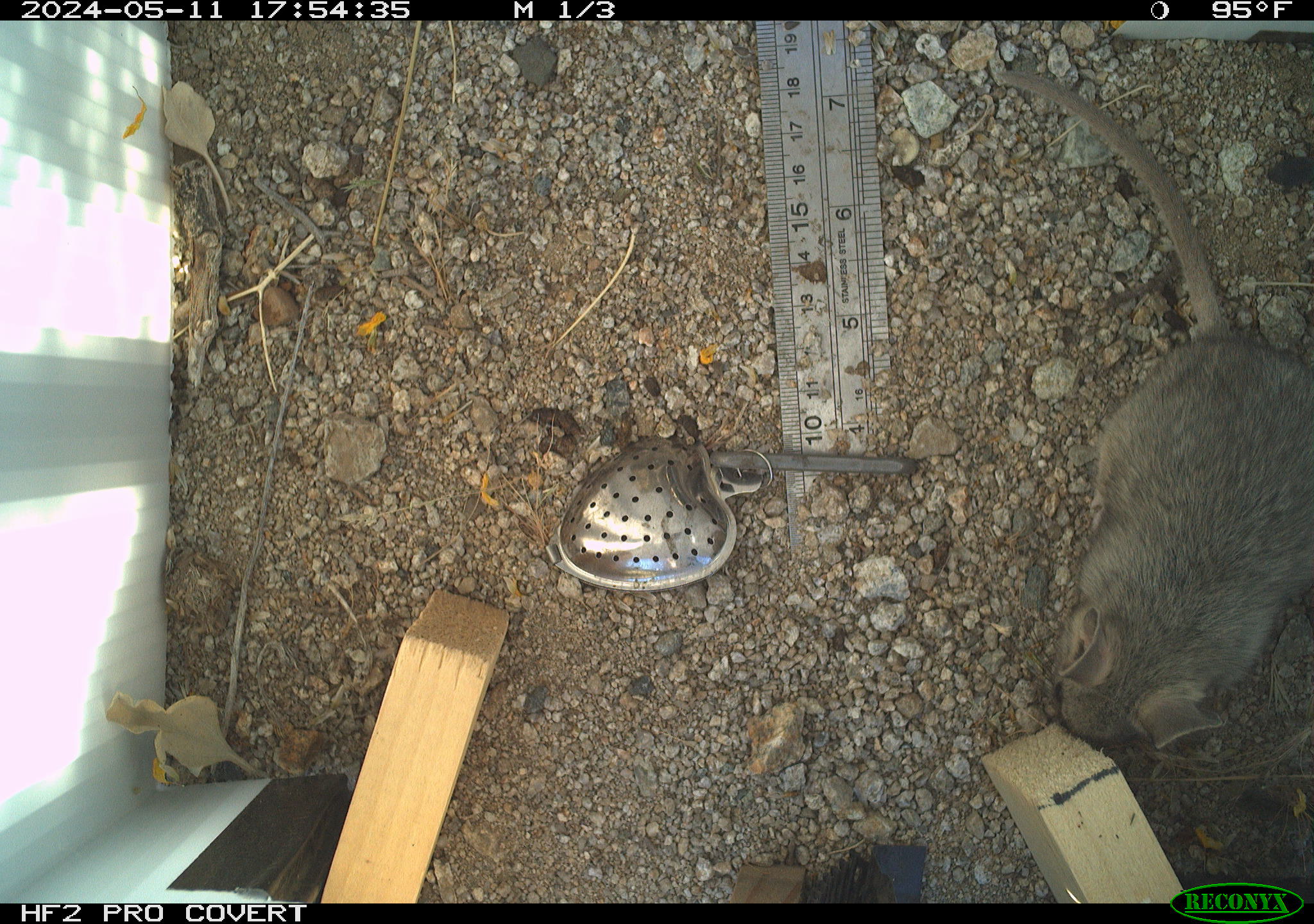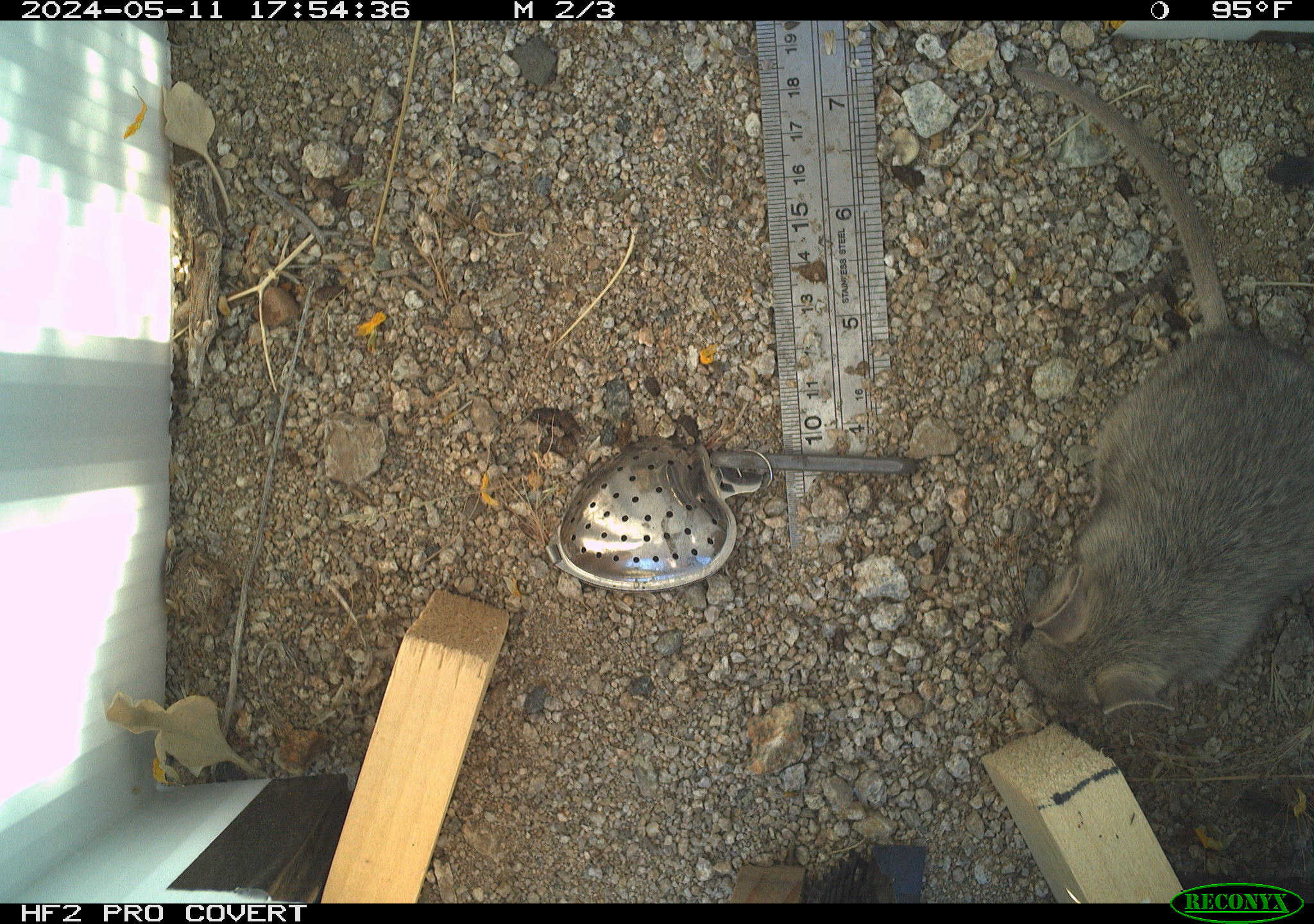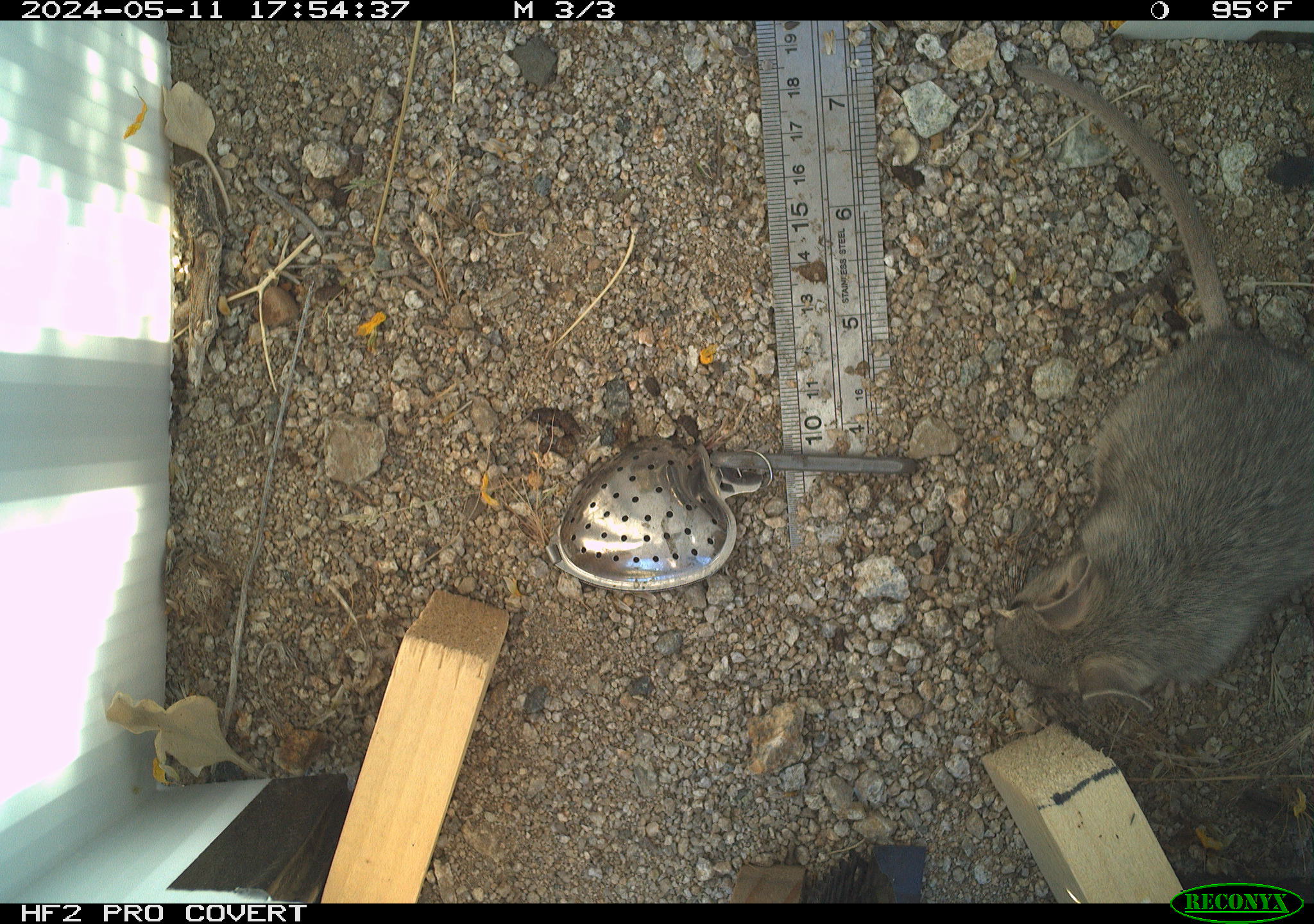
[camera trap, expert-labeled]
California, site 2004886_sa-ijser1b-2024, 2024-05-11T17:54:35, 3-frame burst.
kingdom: Animalia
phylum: Chordata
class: Mammalia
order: Rodentia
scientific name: Rodentia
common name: woodrat or rat or mouse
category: woodrat or rat or mouse species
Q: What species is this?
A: Woodrat or rat or mouse species (woodrat or rat or mouse) (Rodentia).